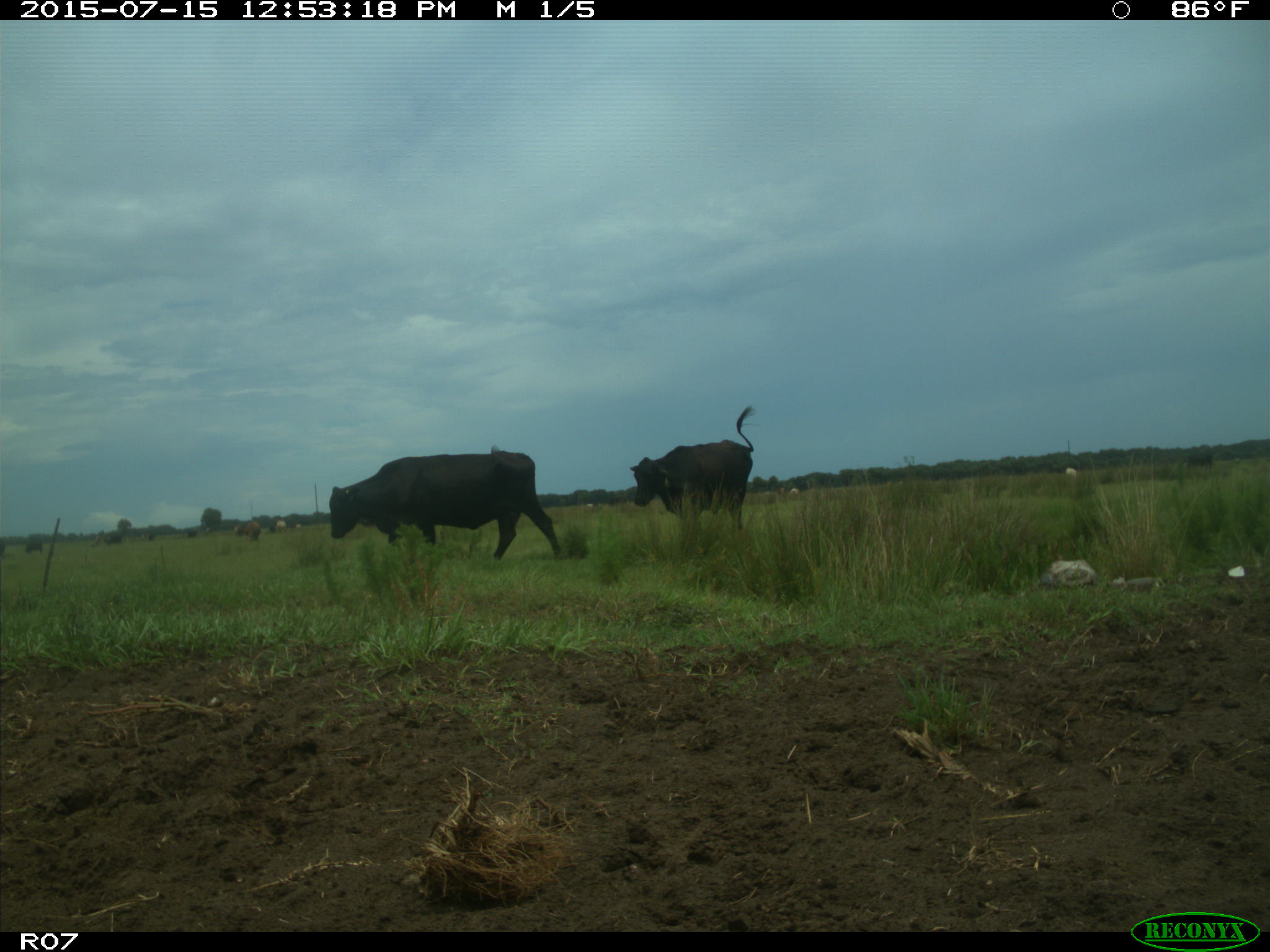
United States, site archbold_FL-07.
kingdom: Animalia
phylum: Chordata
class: Mammalia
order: Artiodactyla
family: Bovidae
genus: Bos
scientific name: Bos taurus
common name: domestic cow